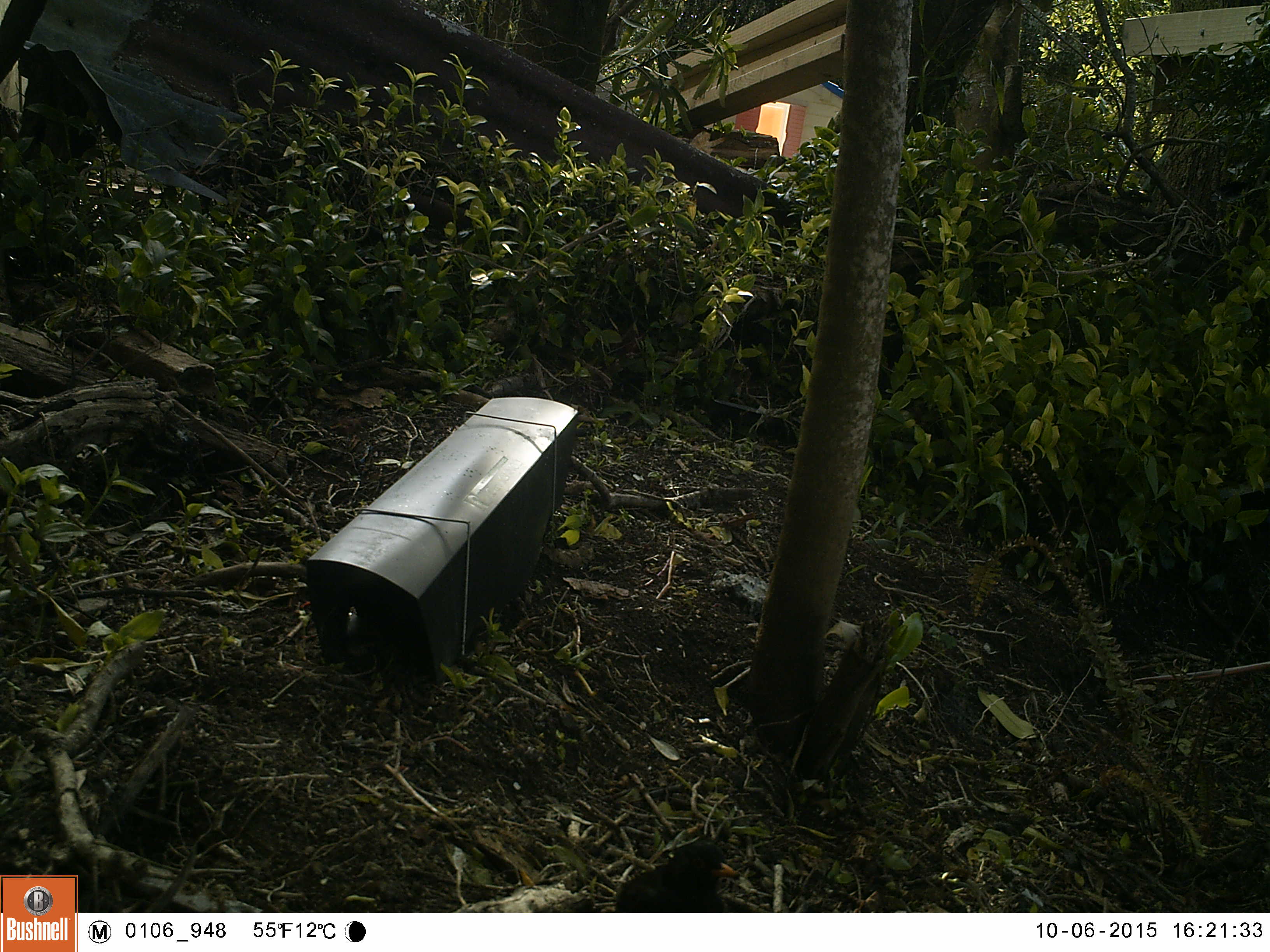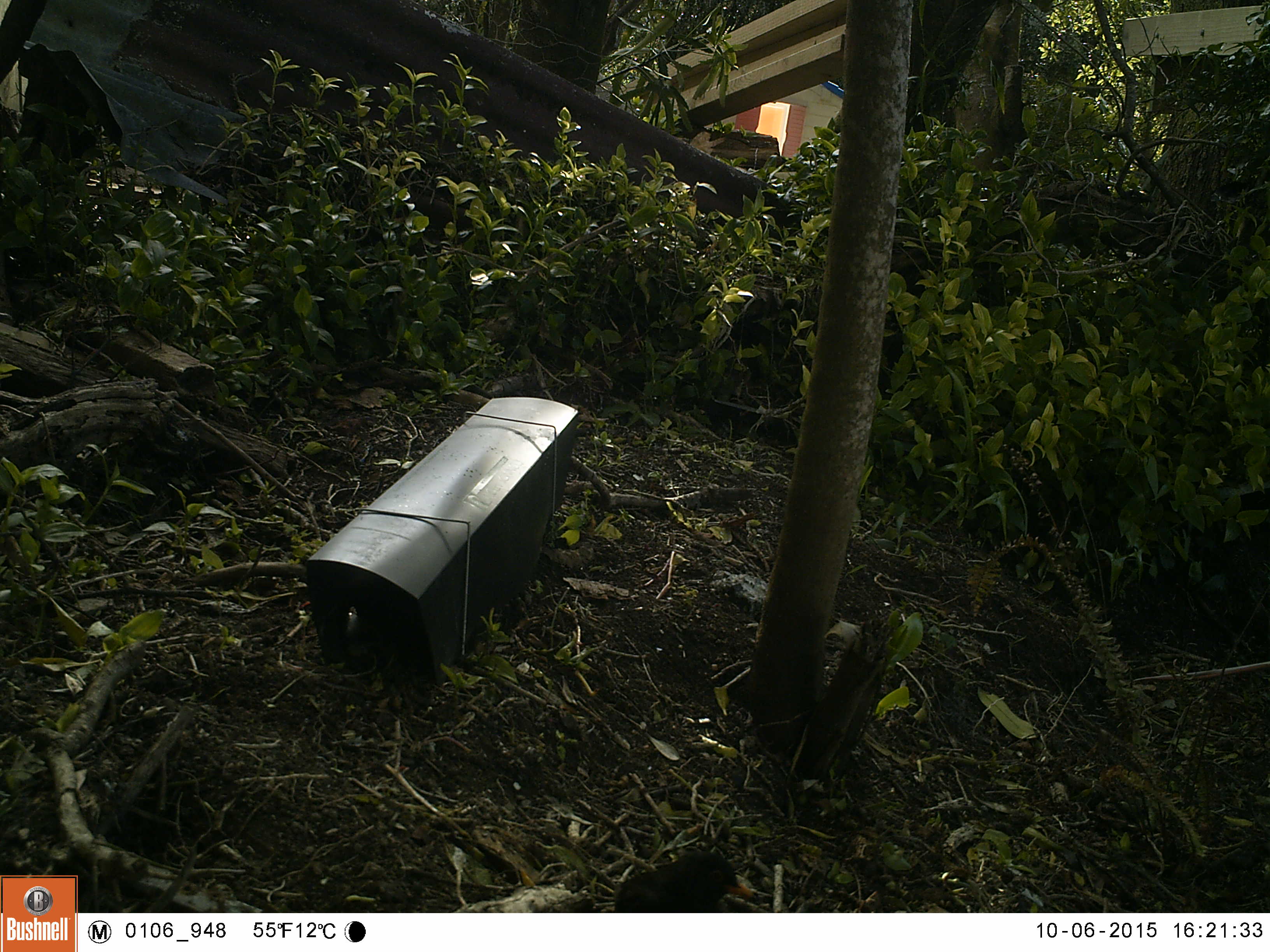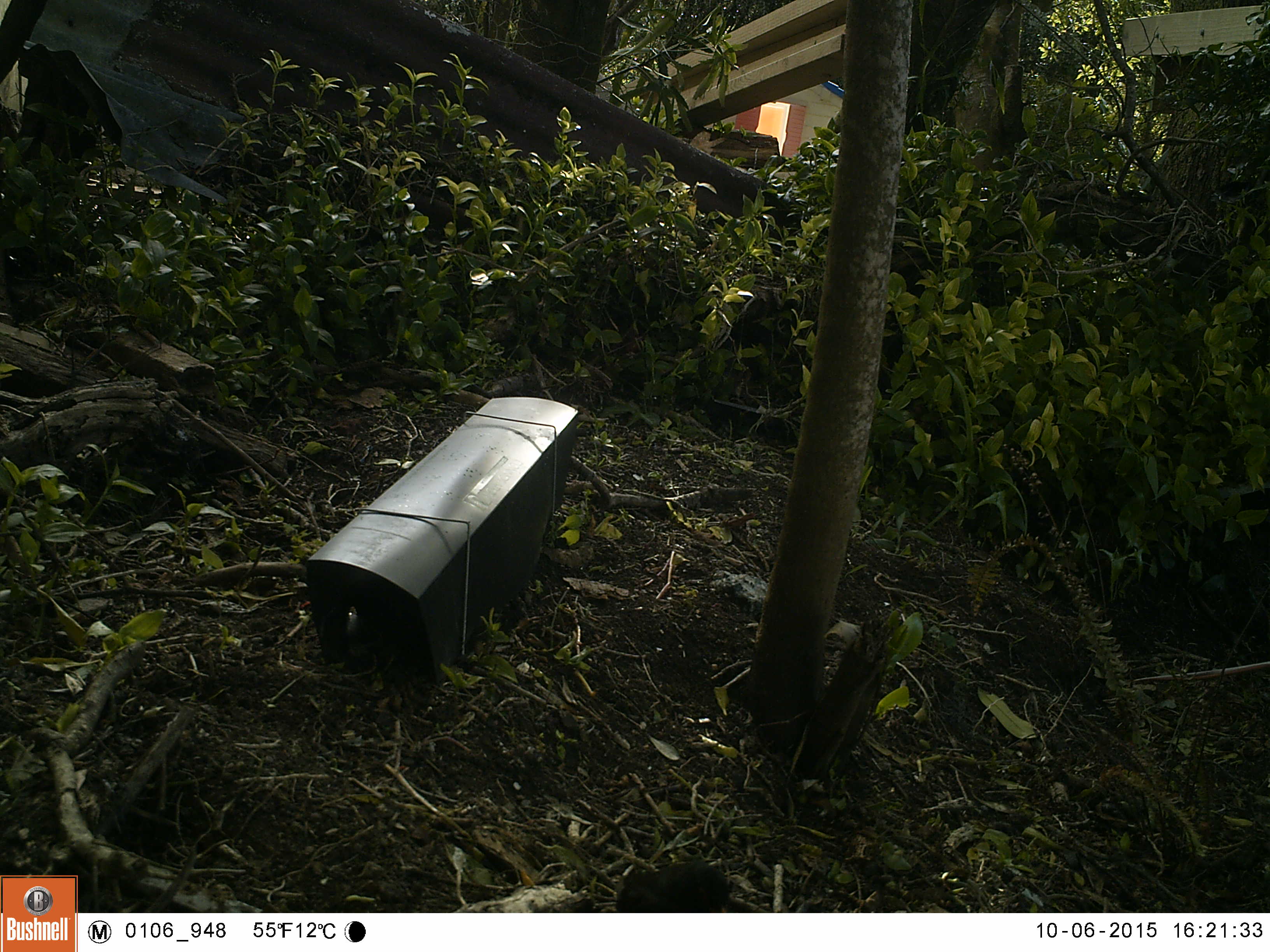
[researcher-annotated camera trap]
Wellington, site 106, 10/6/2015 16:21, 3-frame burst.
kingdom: Animalia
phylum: Chordata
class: Aves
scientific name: Aves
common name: bird